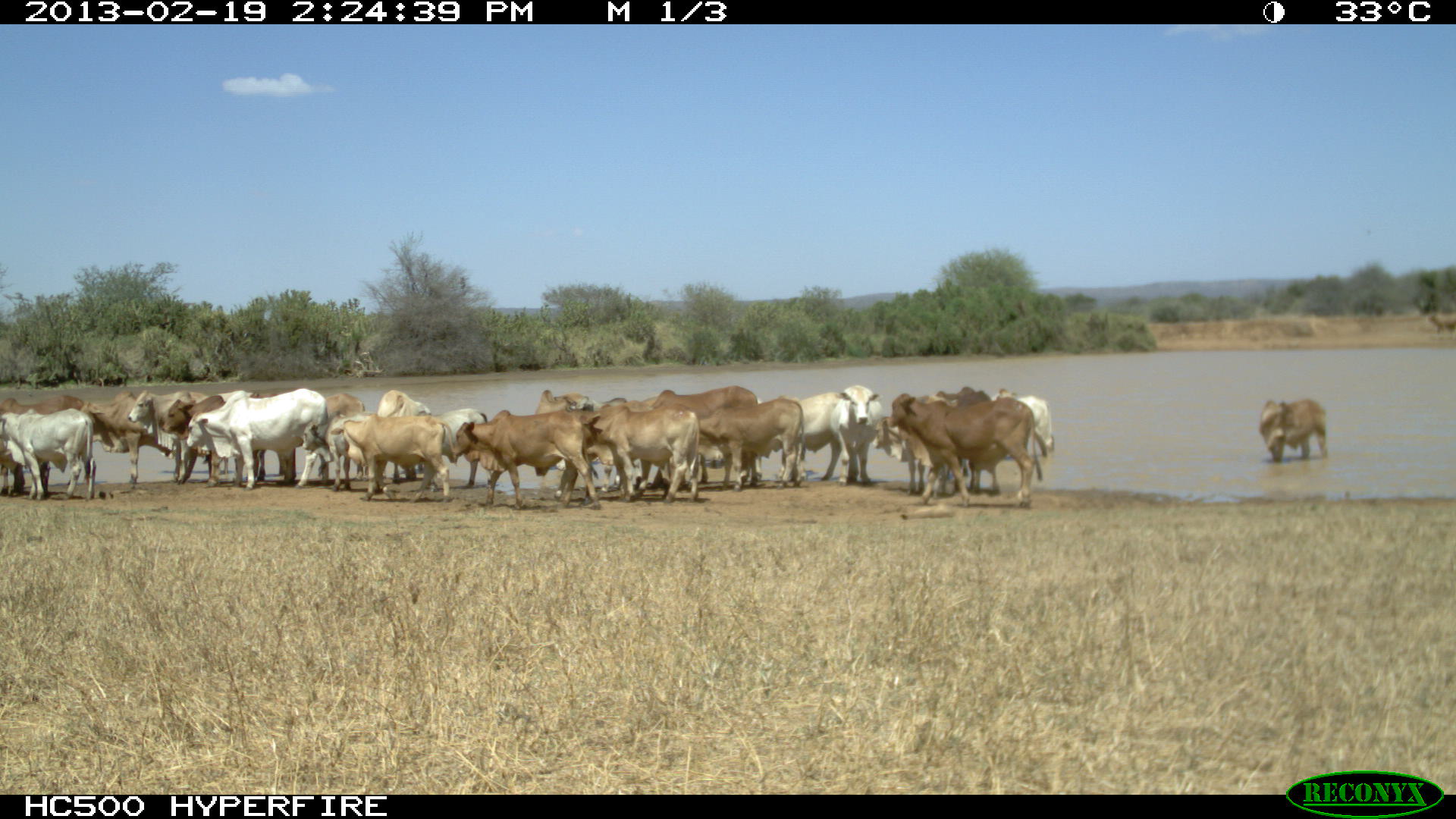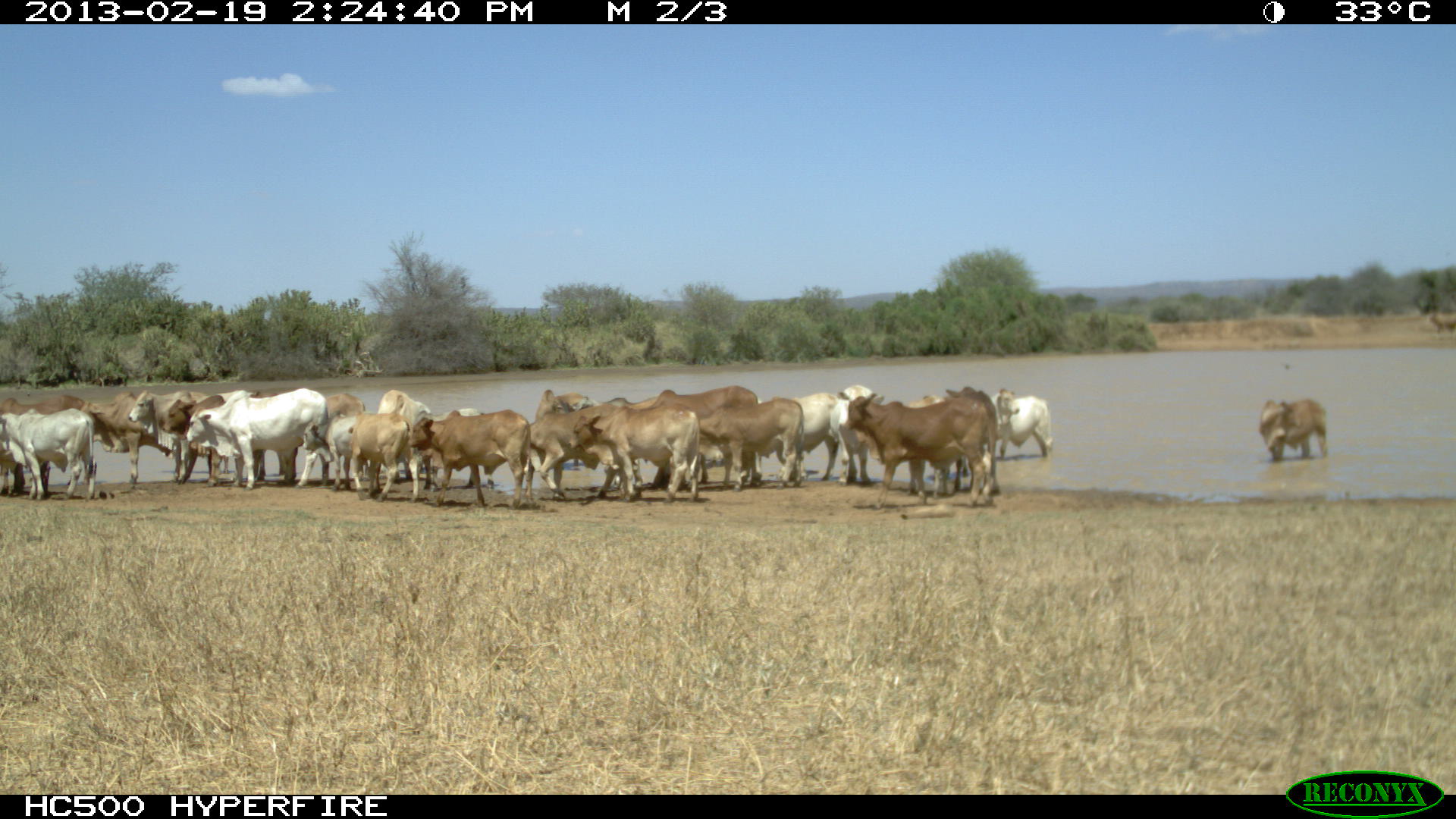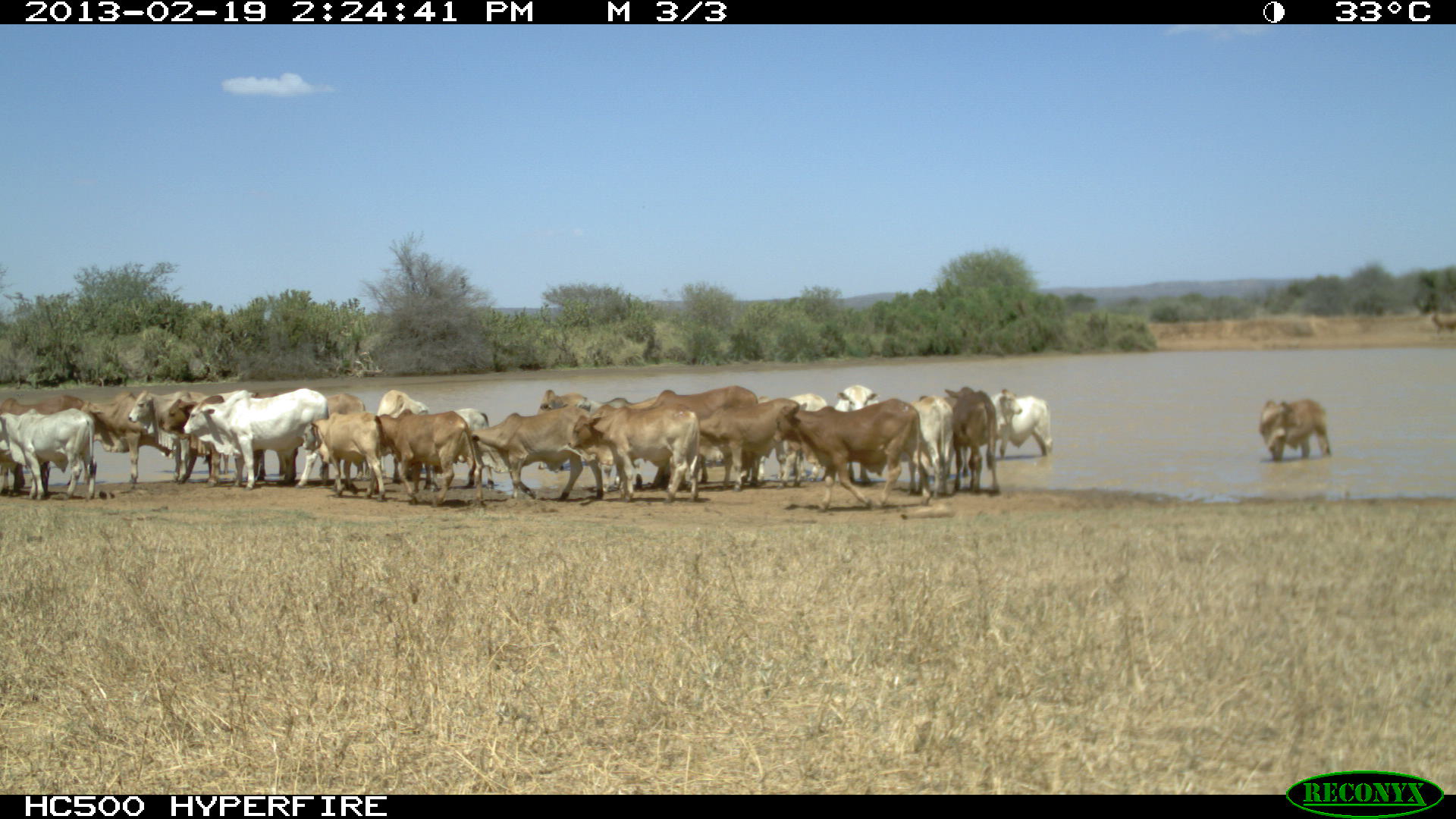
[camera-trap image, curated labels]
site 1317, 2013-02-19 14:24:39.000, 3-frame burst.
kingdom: Animalia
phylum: Chordata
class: Mammalia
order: Artiodactyla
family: Bovidae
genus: Bos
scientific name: Bos taurus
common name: domestic cattle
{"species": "Bos taurus (domestic cattle)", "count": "1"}